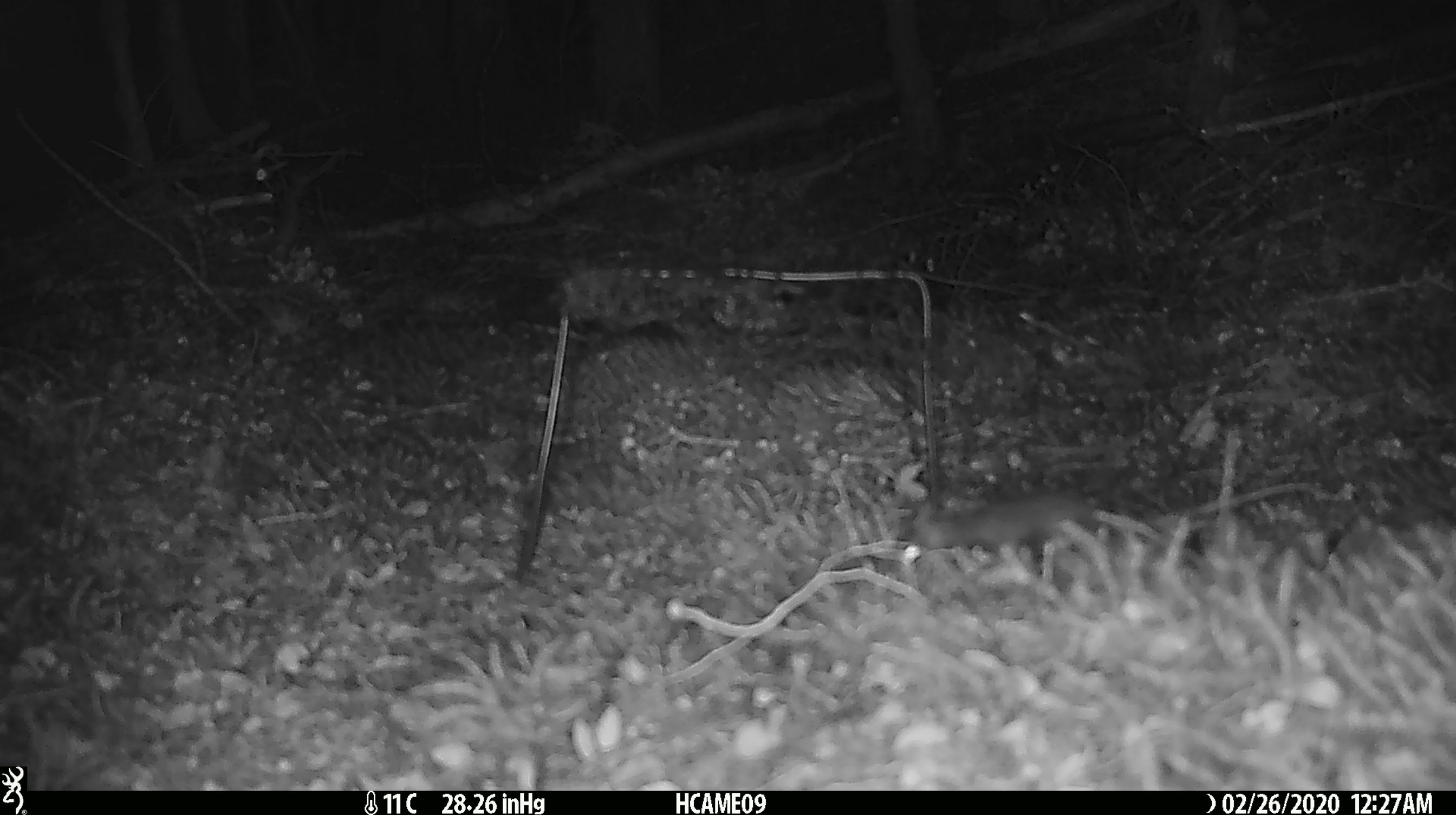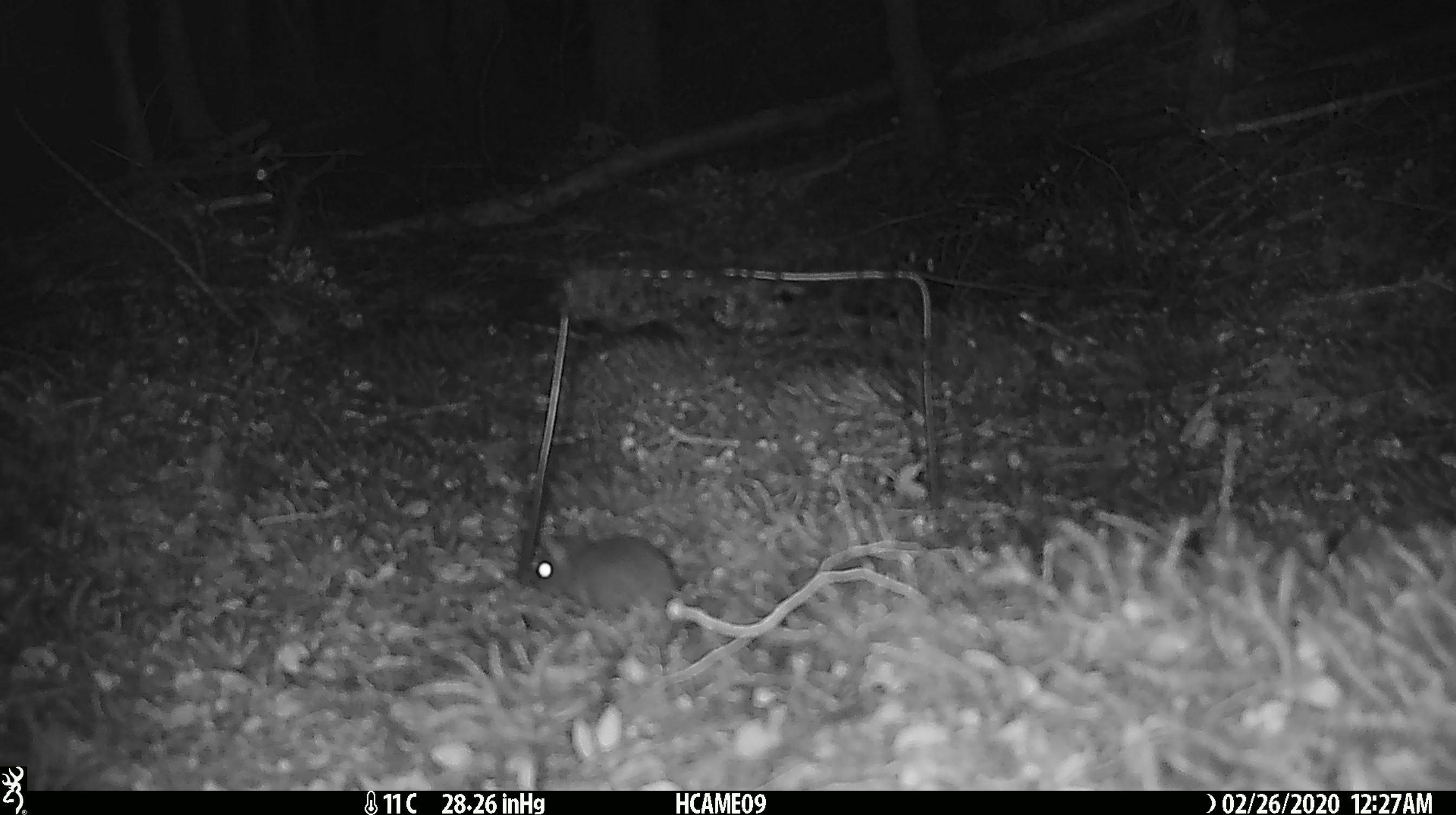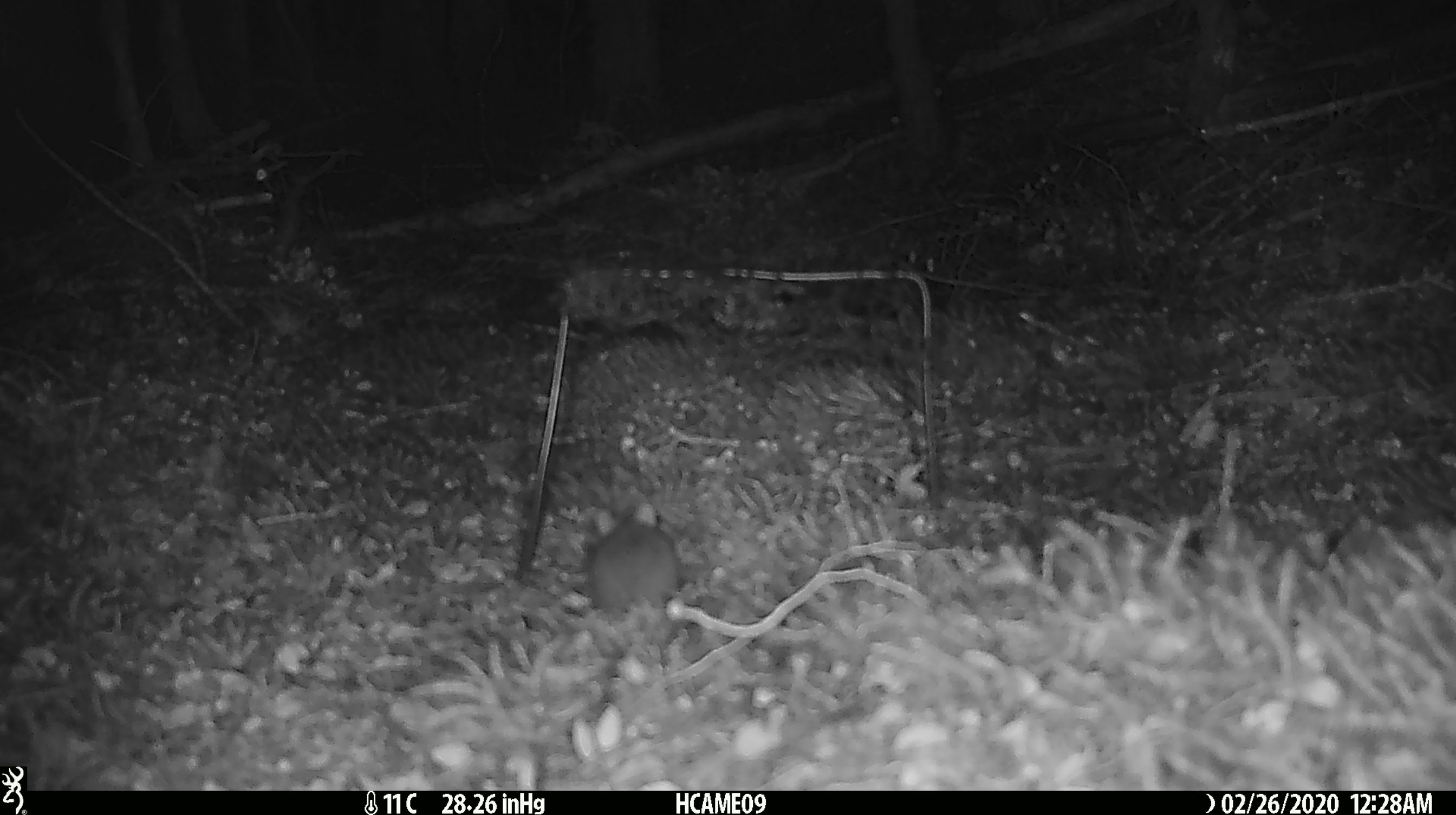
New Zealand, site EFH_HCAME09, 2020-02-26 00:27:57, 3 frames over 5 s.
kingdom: Animalia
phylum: Chordata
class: Mammalia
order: Rodentia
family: Muridae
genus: Mus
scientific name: Mus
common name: mouse